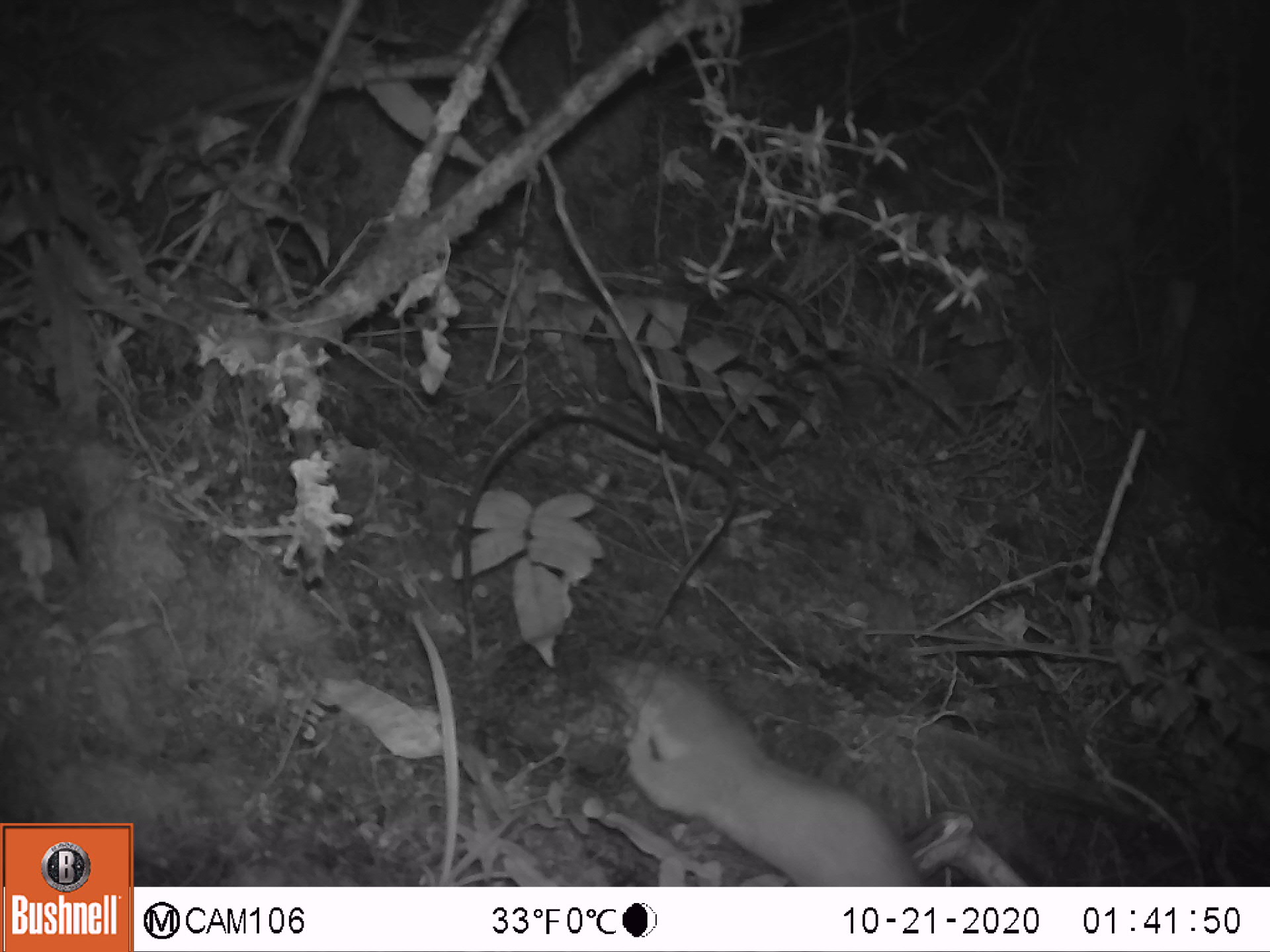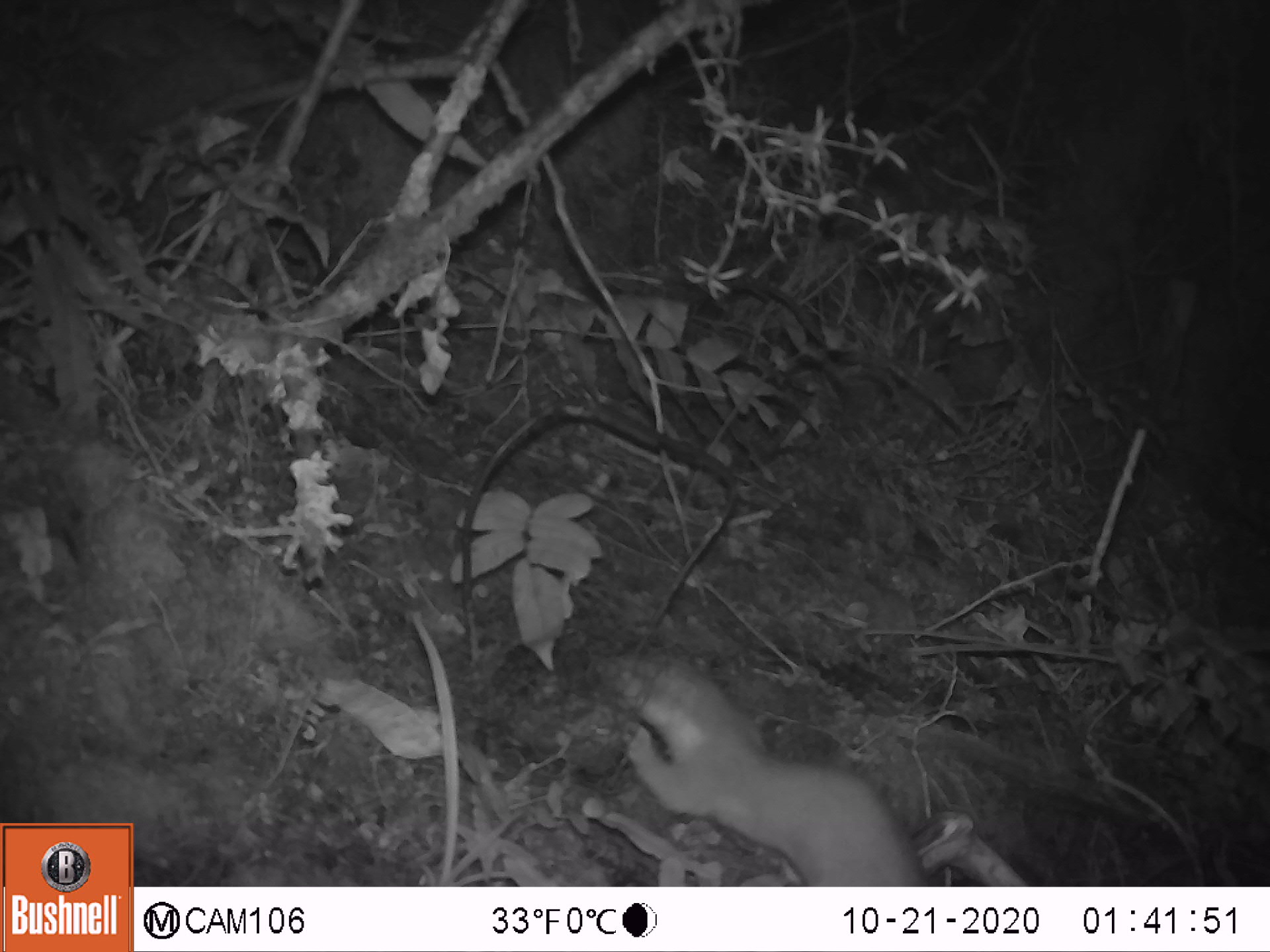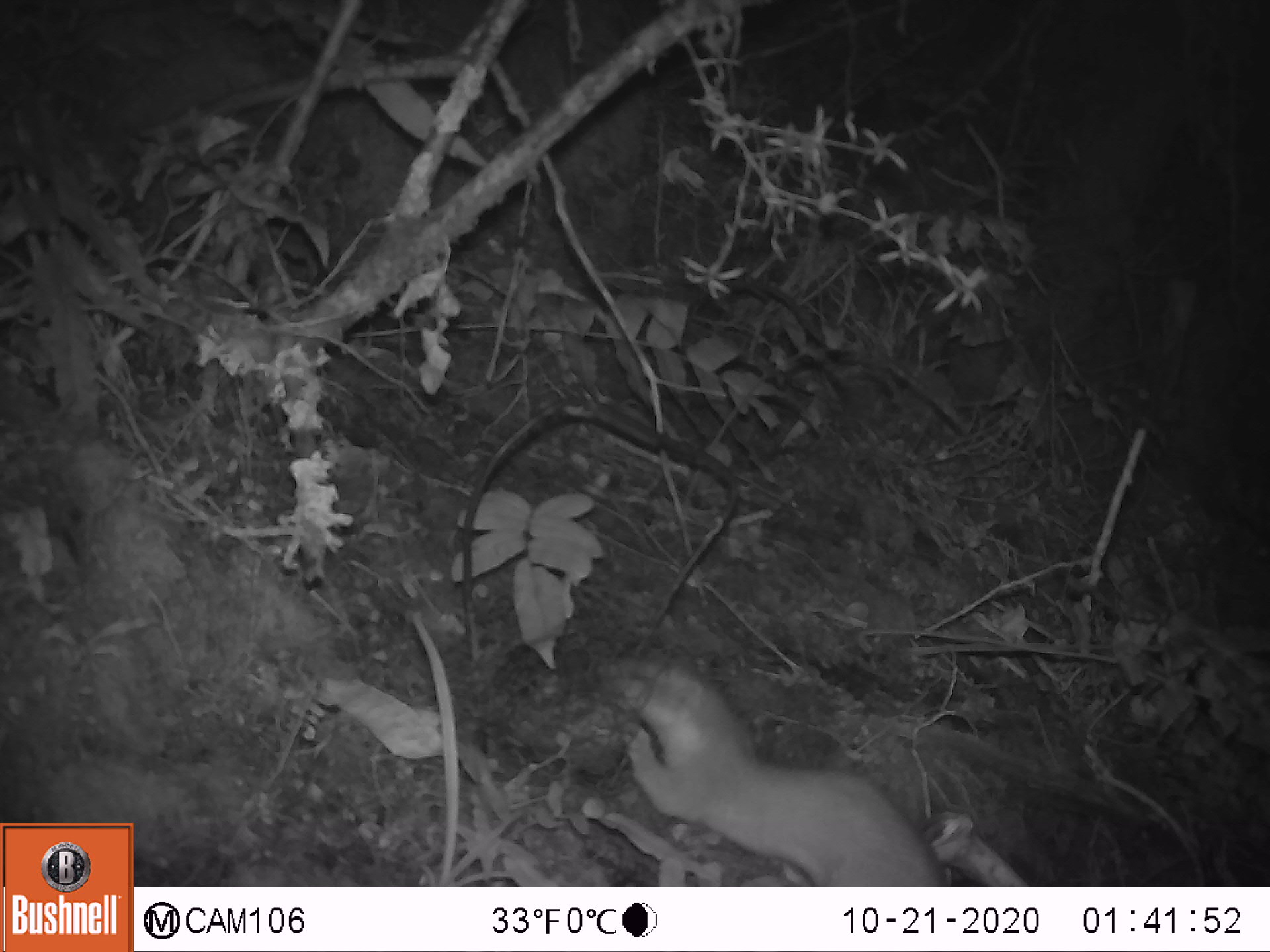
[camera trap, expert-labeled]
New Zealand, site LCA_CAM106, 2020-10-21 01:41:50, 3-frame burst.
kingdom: Animalia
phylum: Chordata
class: Mammalia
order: Carnivora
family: Mustelidae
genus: Mustela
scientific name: Mustela erminea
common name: stoat